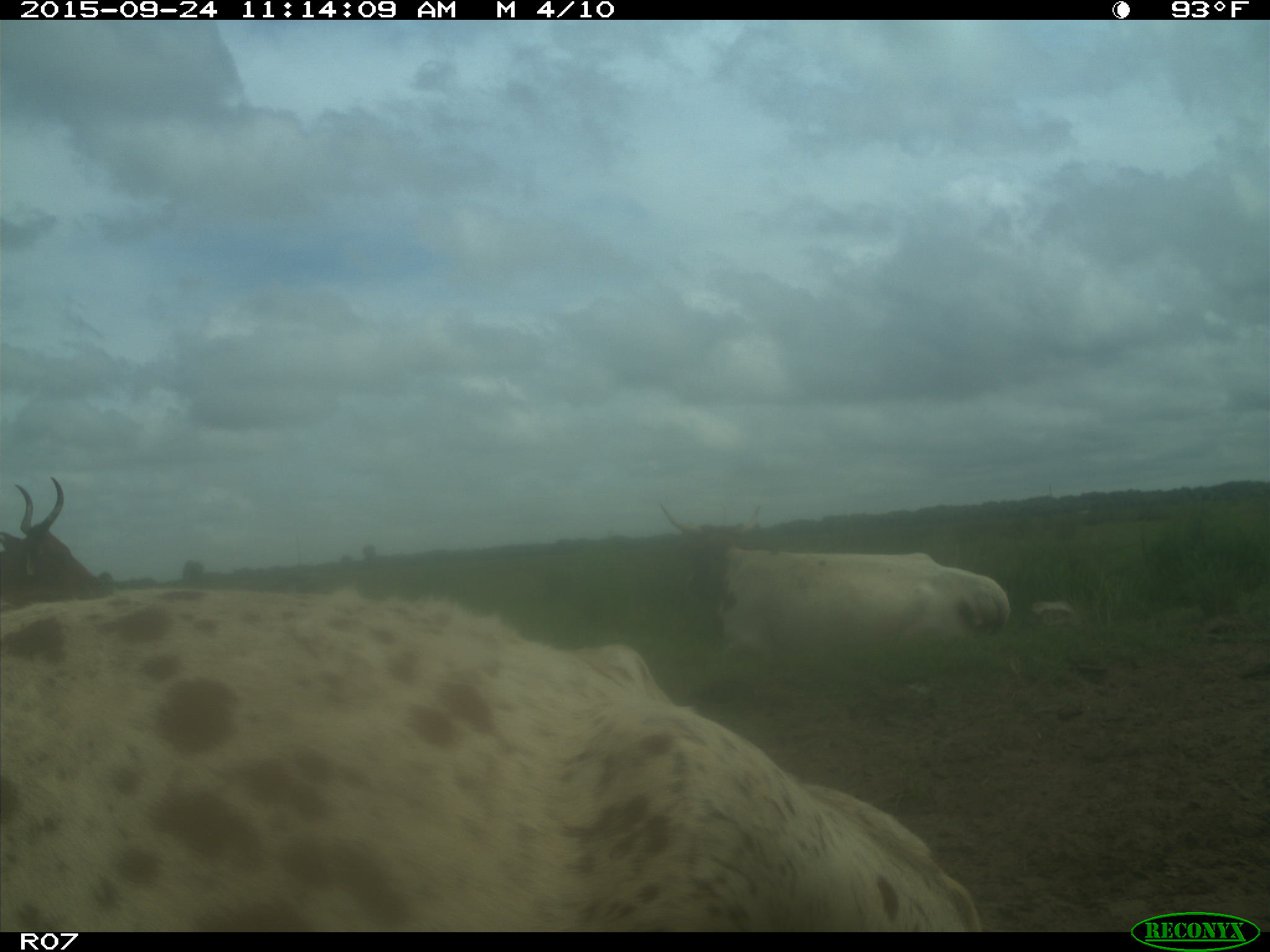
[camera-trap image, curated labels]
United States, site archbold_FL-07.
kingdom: Animalia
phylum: Chordata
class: Mammalia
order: Artiodactyla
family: Bovidae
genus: Bos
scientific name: Bos taurus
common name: domestic cow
Bos taurus (domestic cow).